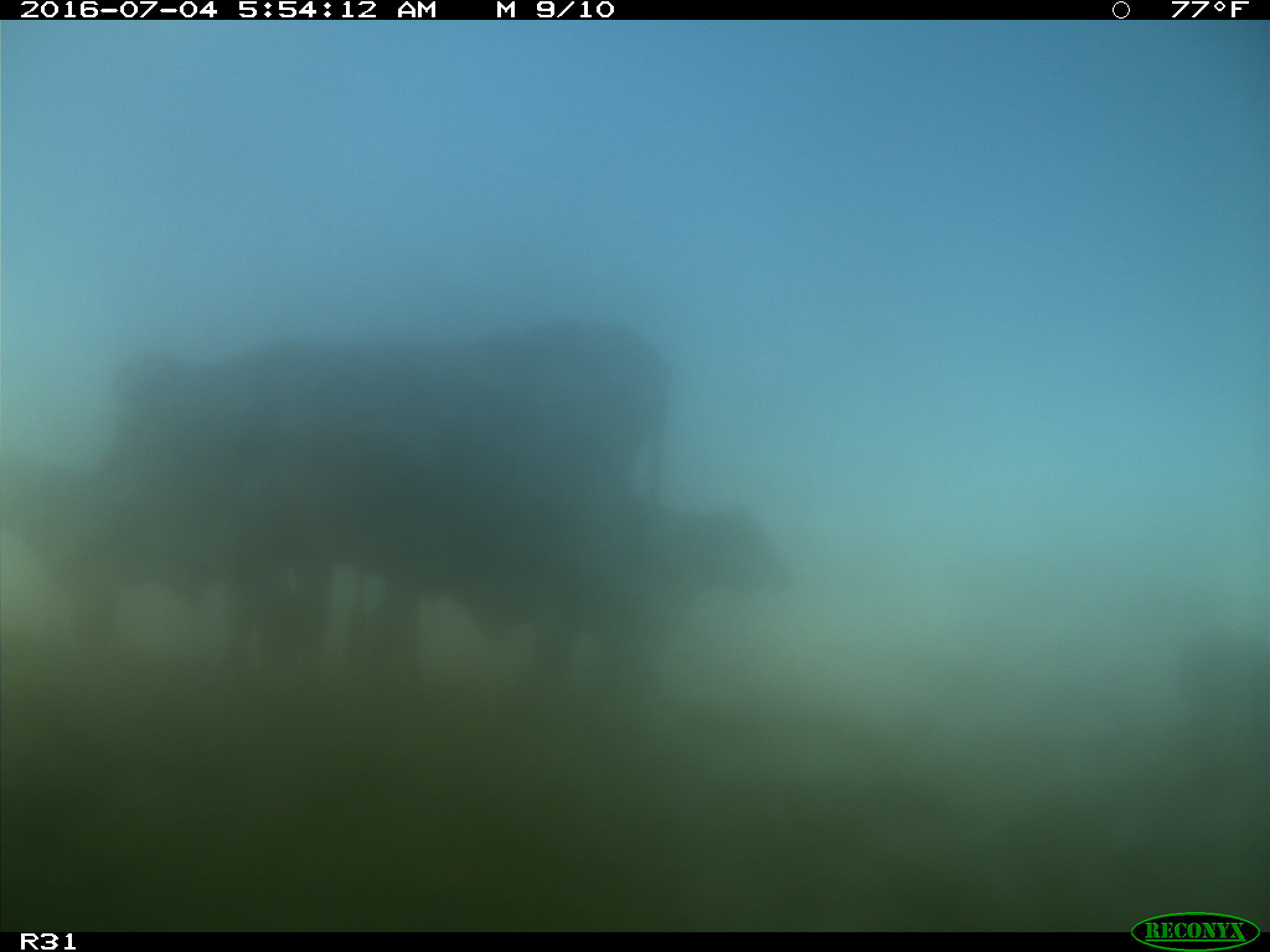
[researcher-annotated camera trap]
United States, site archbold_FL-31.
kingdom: Animalia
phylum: Chordata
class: Mammalia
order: Artiodactyla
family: Bovidae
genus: Bos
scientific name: Bos taurus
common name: domestic cow